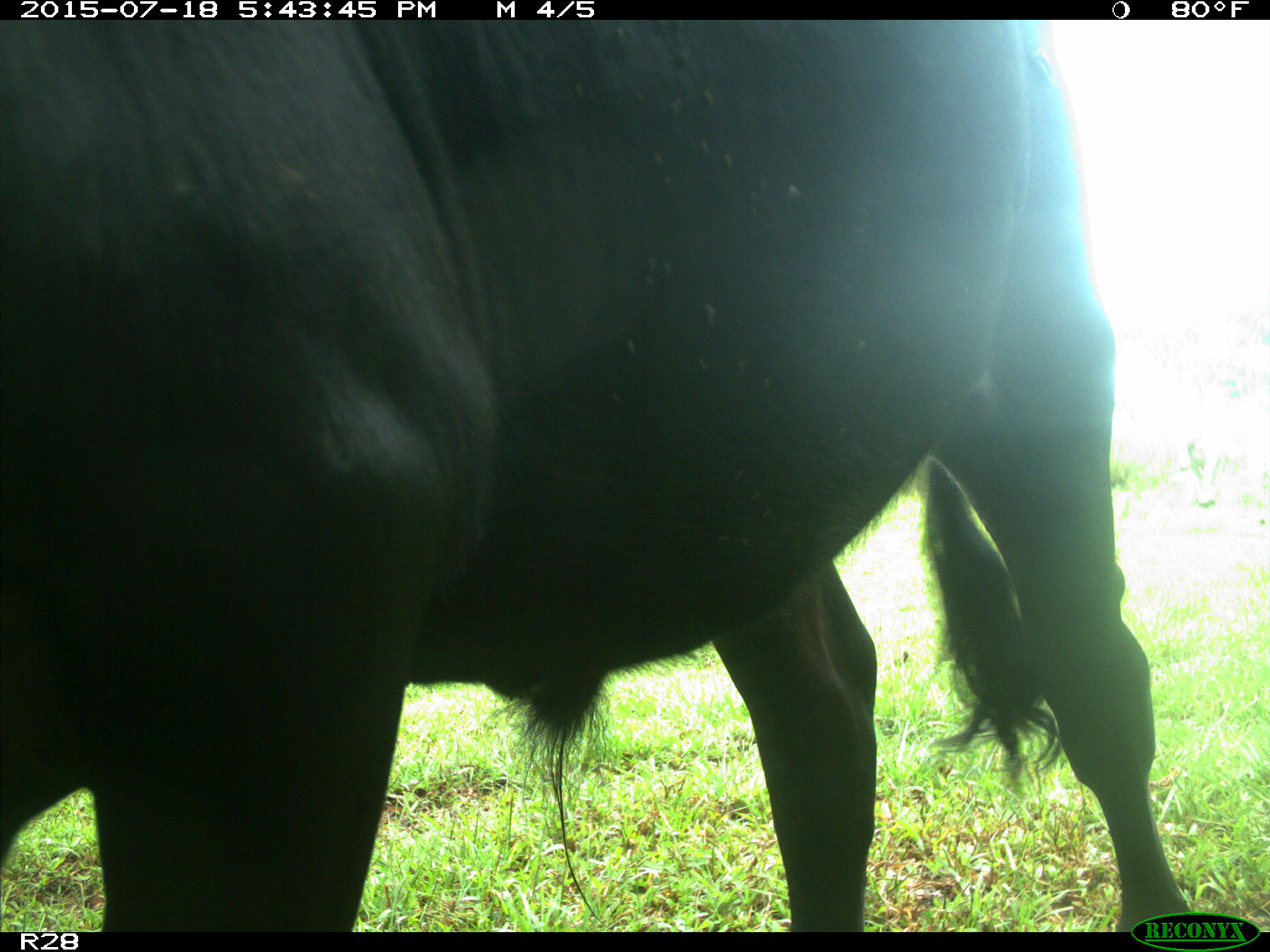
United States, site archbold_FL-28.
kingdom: Animalia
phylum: Chordata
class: Mammalia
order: Artiodactyla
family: Bovidae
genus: Bos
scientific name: Bos taurus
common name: domestic cow